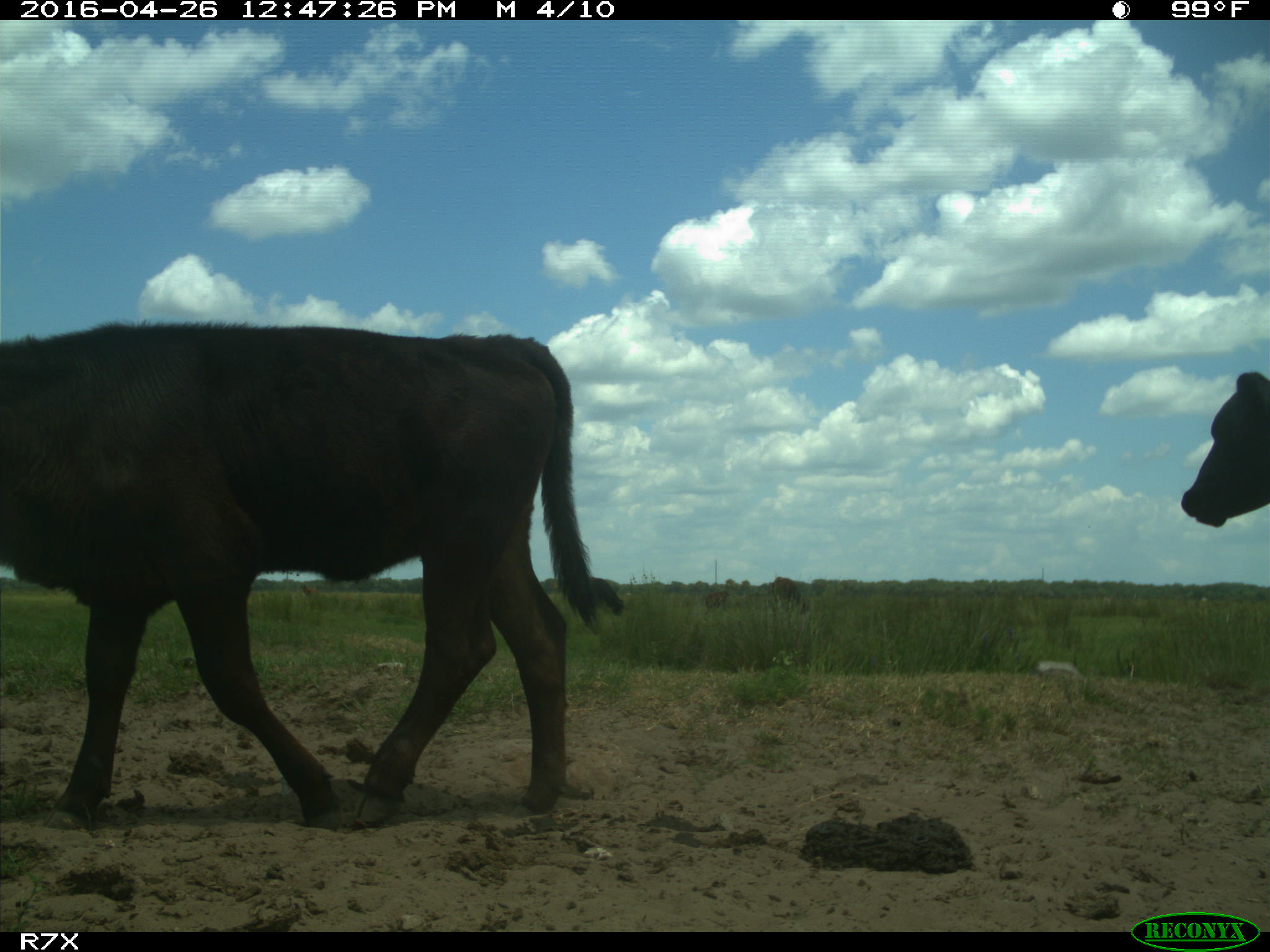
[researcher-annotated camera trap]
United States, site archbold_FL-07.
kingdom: Animalia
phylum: Chordata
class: Mammalia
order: Artiodactyla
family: Bovidae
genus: Bos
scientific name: Bos taurus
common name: domestic cow